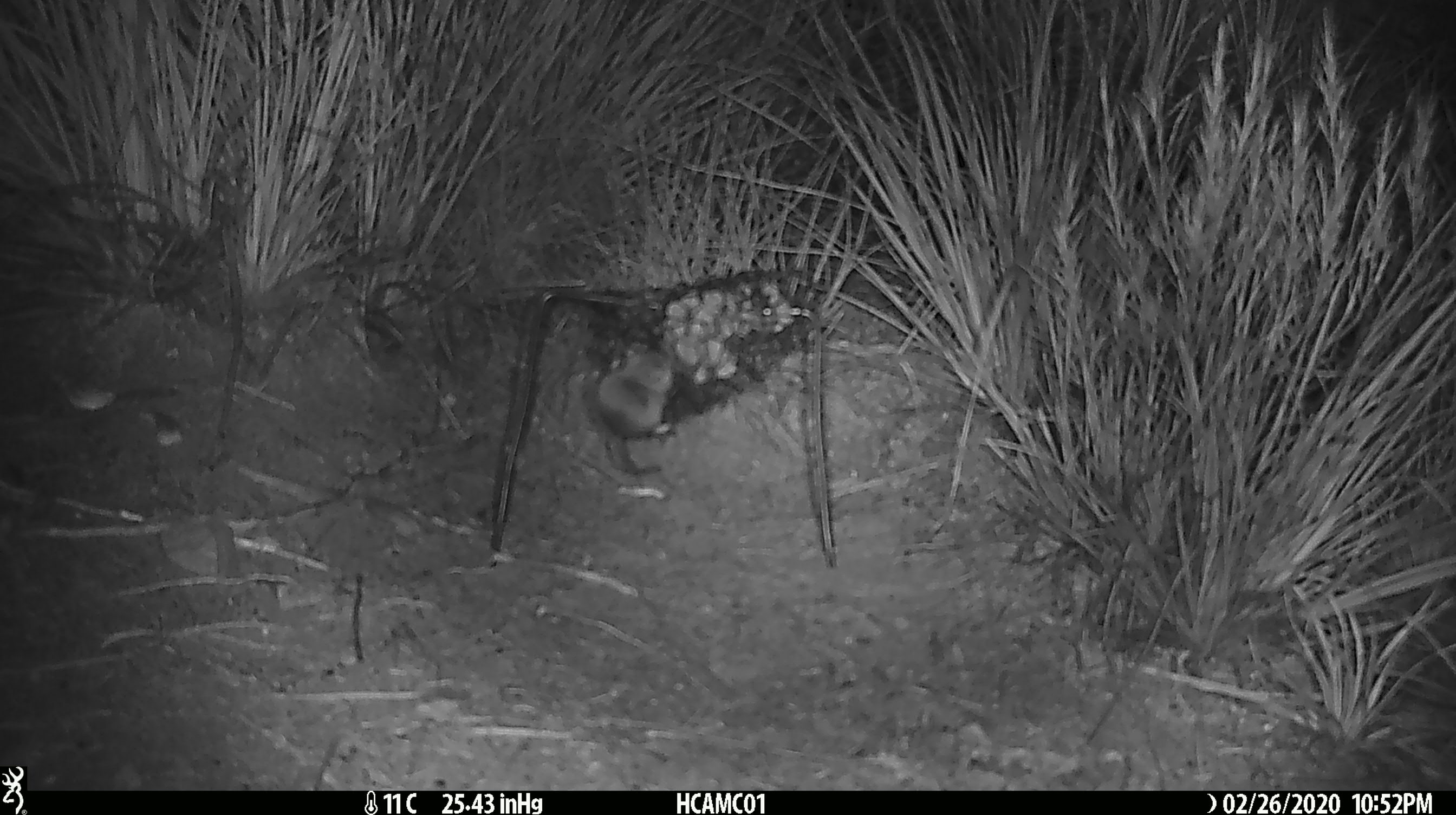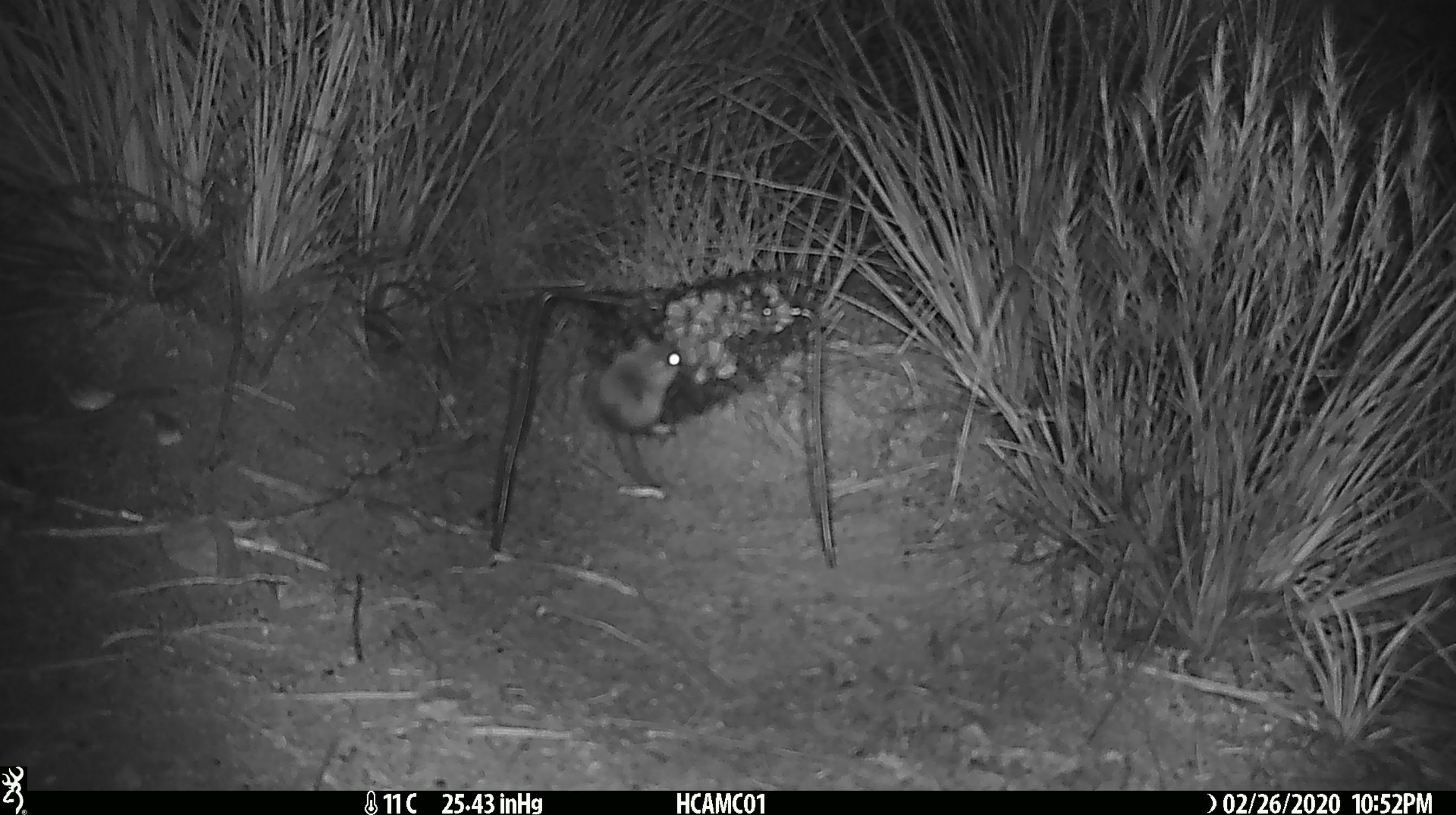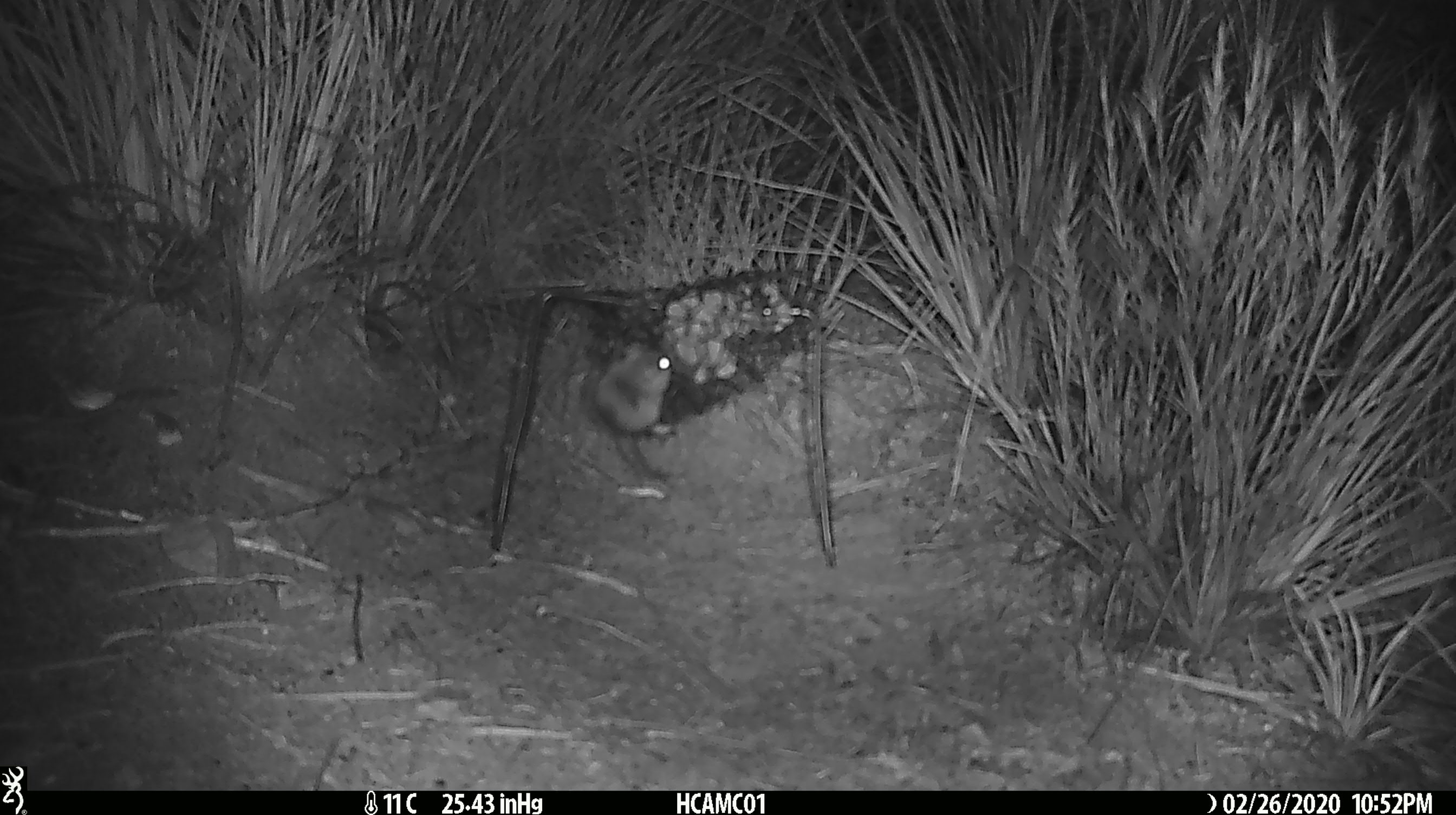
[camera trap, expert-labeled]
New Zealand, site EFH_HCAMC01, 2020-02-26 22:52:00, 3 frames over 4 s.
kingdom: Animalia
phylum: Chordata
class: Mammalia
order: Rodentia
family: Muridae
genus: Mus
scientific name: Mus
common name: mouse